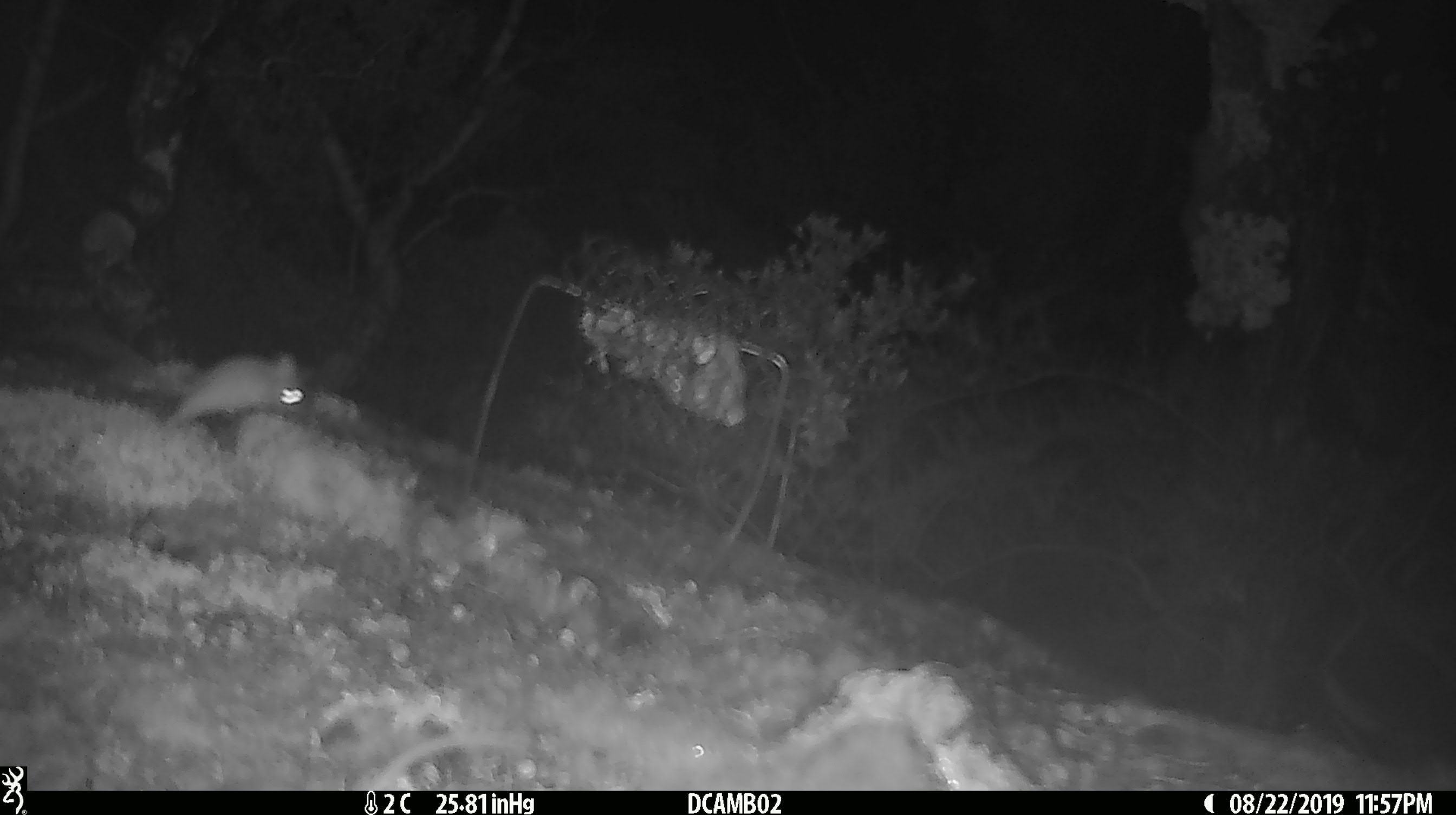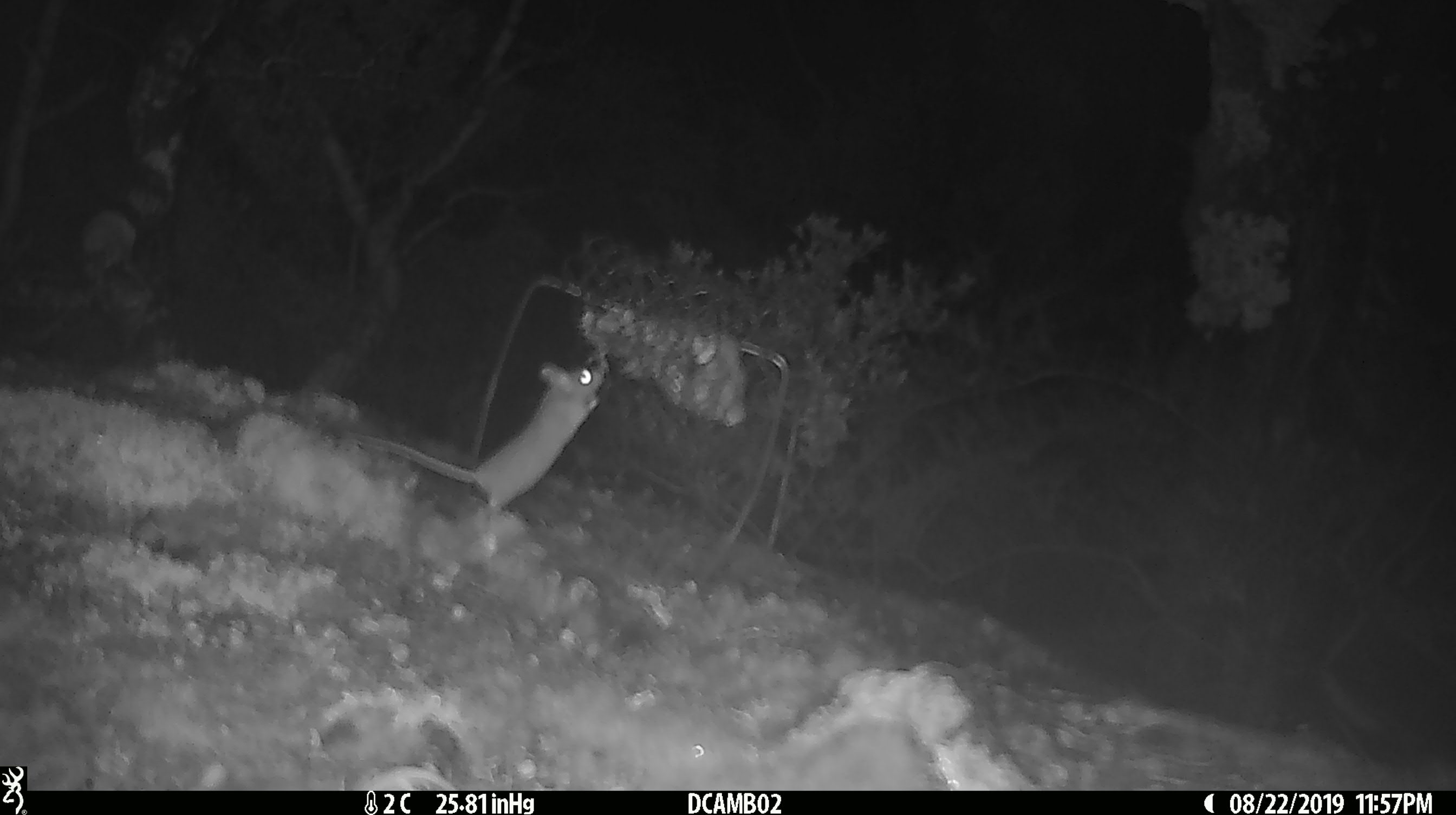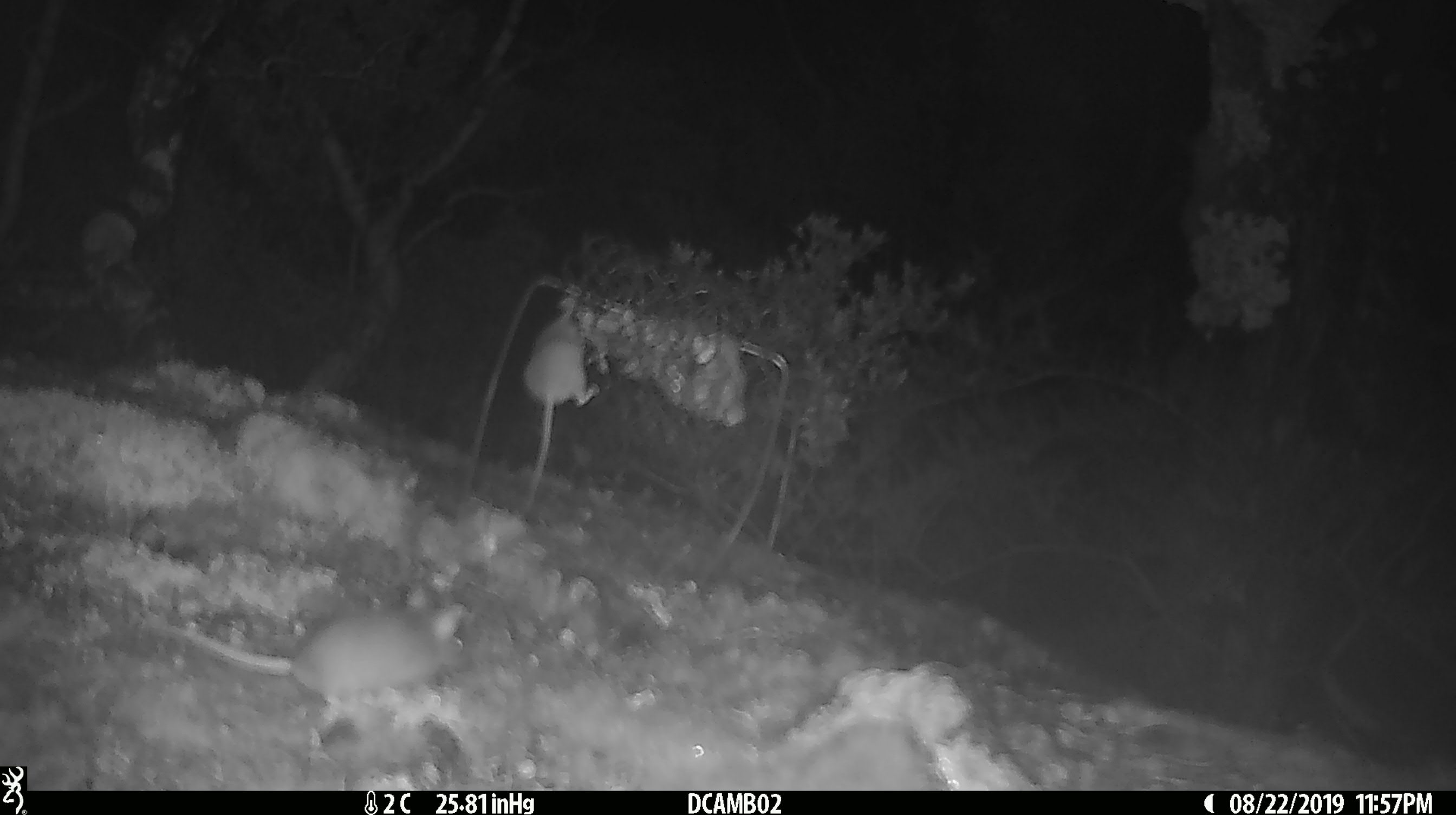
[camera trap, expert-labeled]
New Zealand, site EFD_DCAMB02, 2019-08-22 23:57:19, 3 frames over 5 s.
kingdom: Animalia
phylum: Chordata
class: Mammalia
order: Rodentia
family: Muridae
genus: Mus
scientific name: Mus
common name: mouse